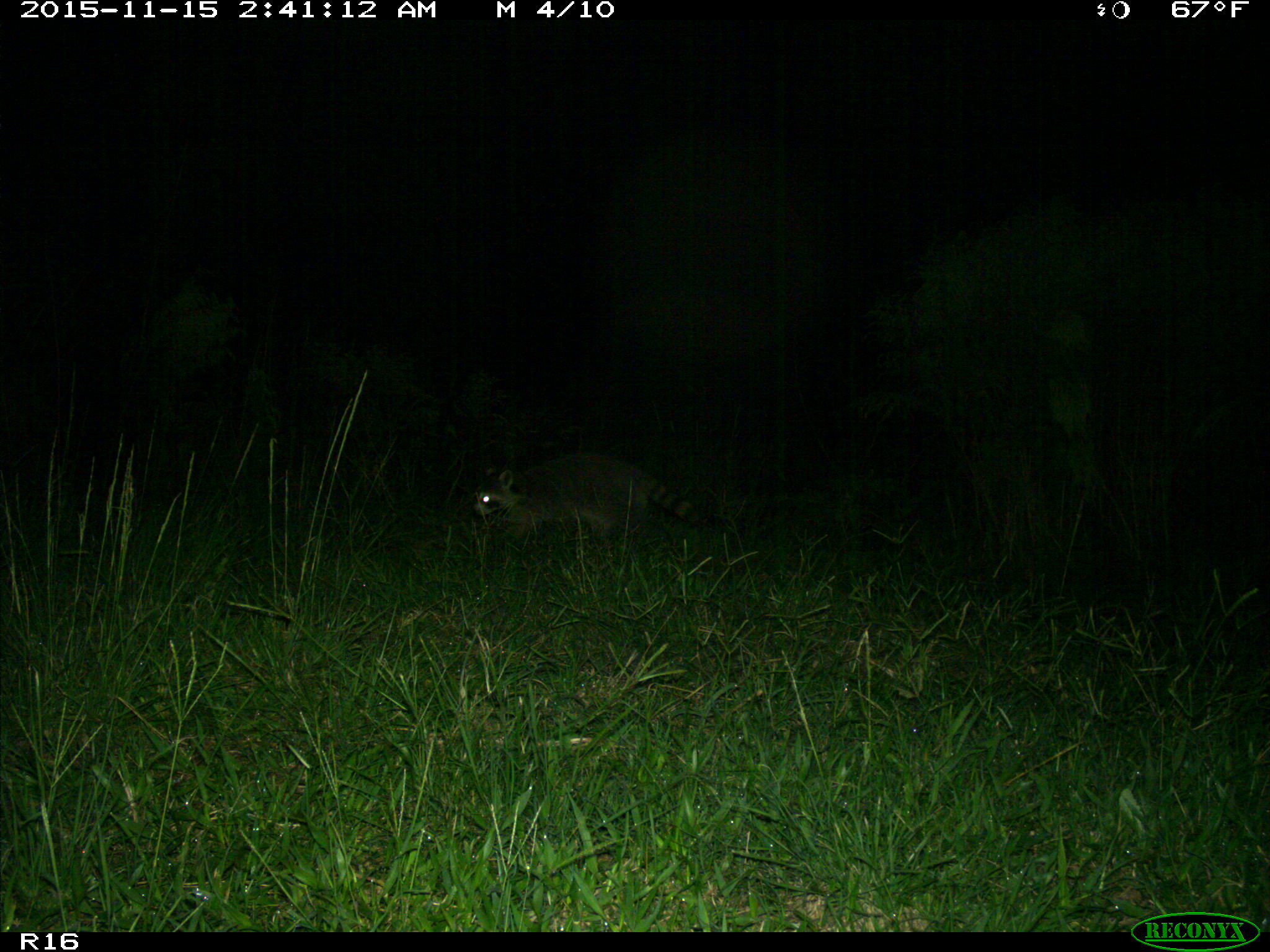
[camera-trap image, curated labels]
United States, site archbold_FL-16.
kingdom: Animalia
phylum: Chordata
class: Mammalia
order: Carnivora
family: Procyonidae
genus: Procyon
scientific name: Procyon lotor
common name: common raccoon